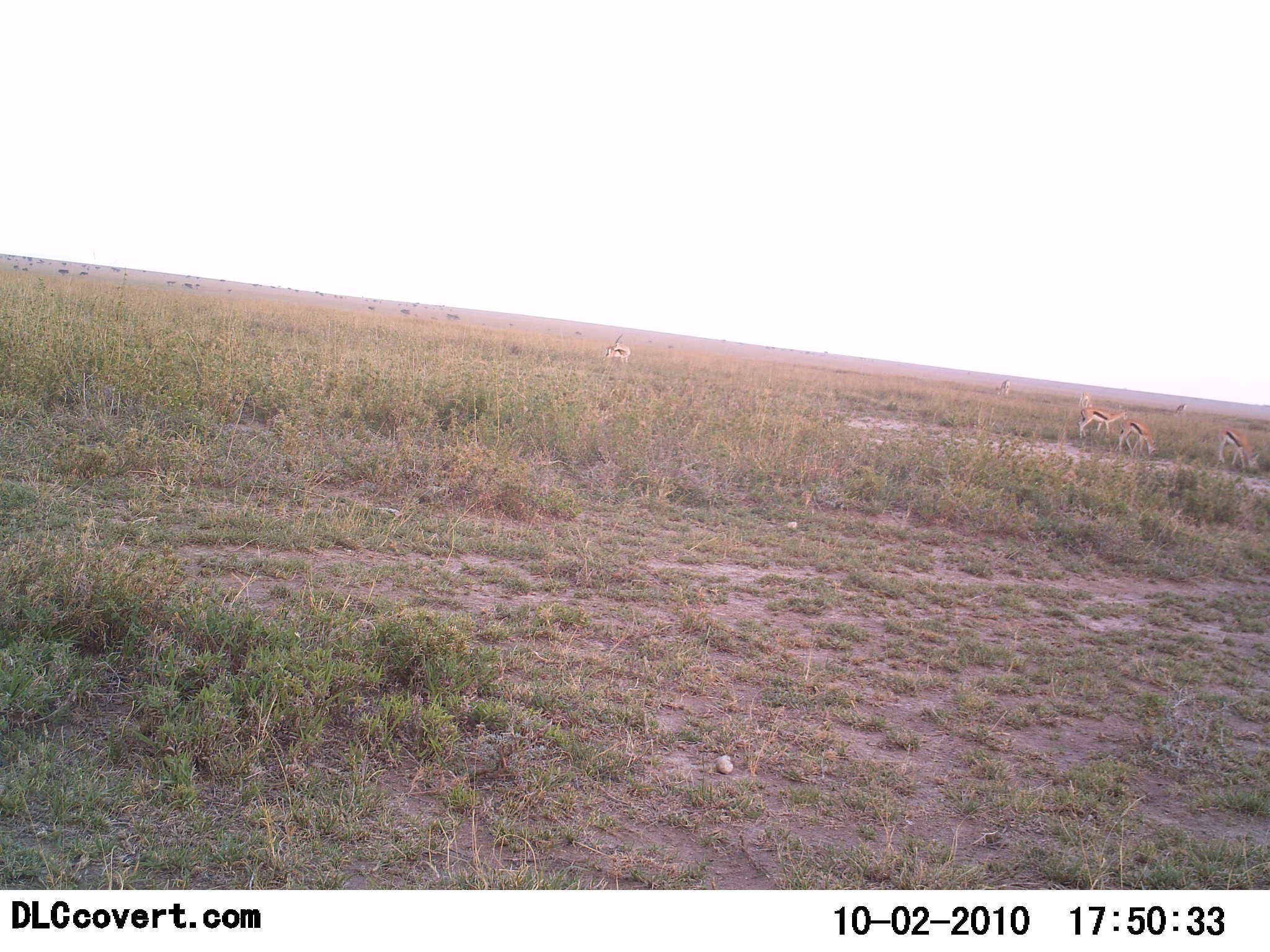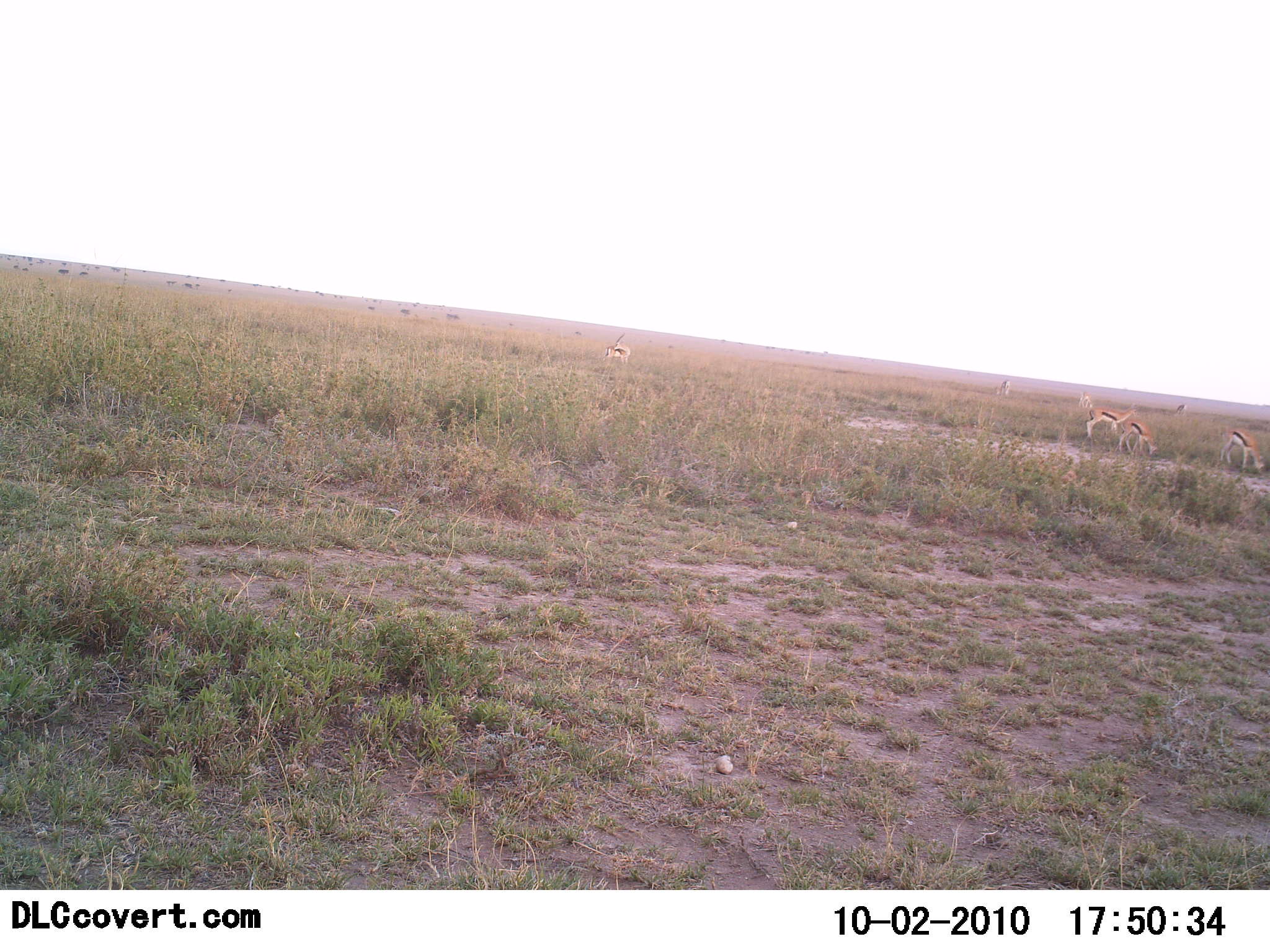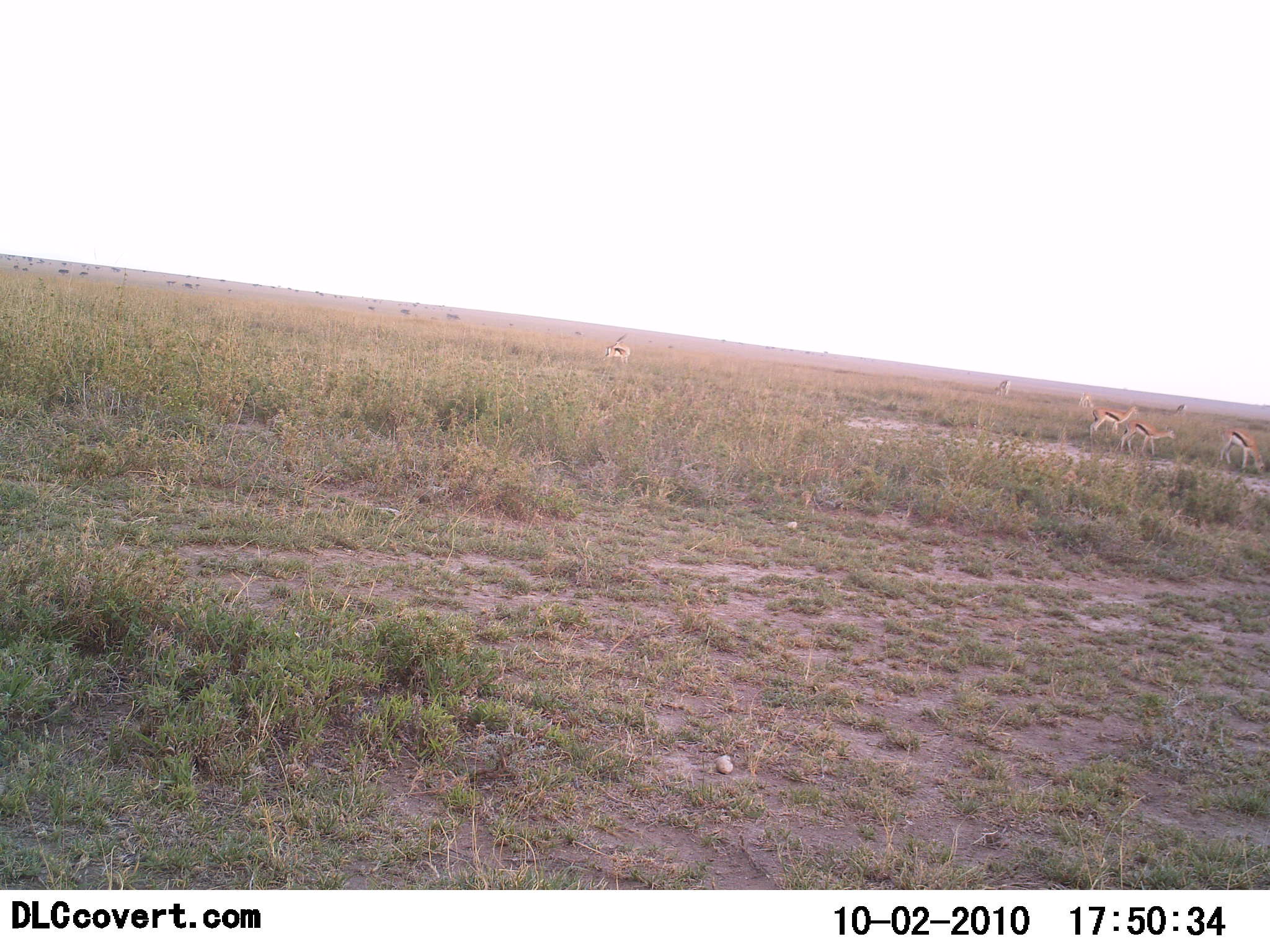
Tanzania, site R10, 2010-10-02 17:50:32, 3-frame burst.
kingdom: Animalia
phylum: Chordata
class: Mammalia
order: Artiodactyla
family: Bovidae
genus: Eudorcas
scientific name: Eudorcas thomsonii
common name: thomson's gazelle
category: gazellethomsons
Gazellethomsons (thomson's gazelle) (Eudorcas thomsonii), count 4. Behavior (volunteer vote fractions): standing 59%, resting 0%, moving 29%, interacting 0%. Young present (vote fraction): 0%. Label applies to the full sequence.